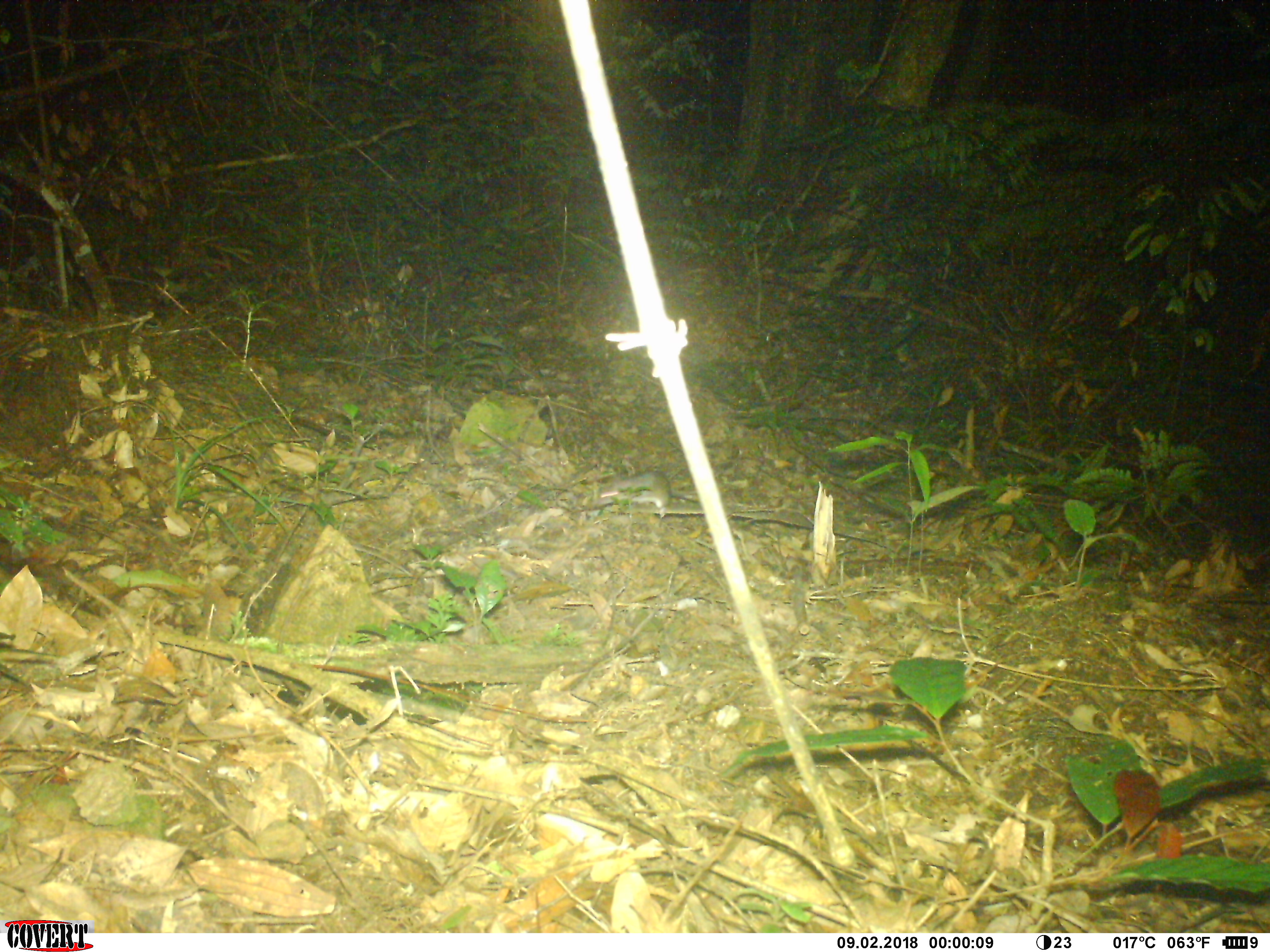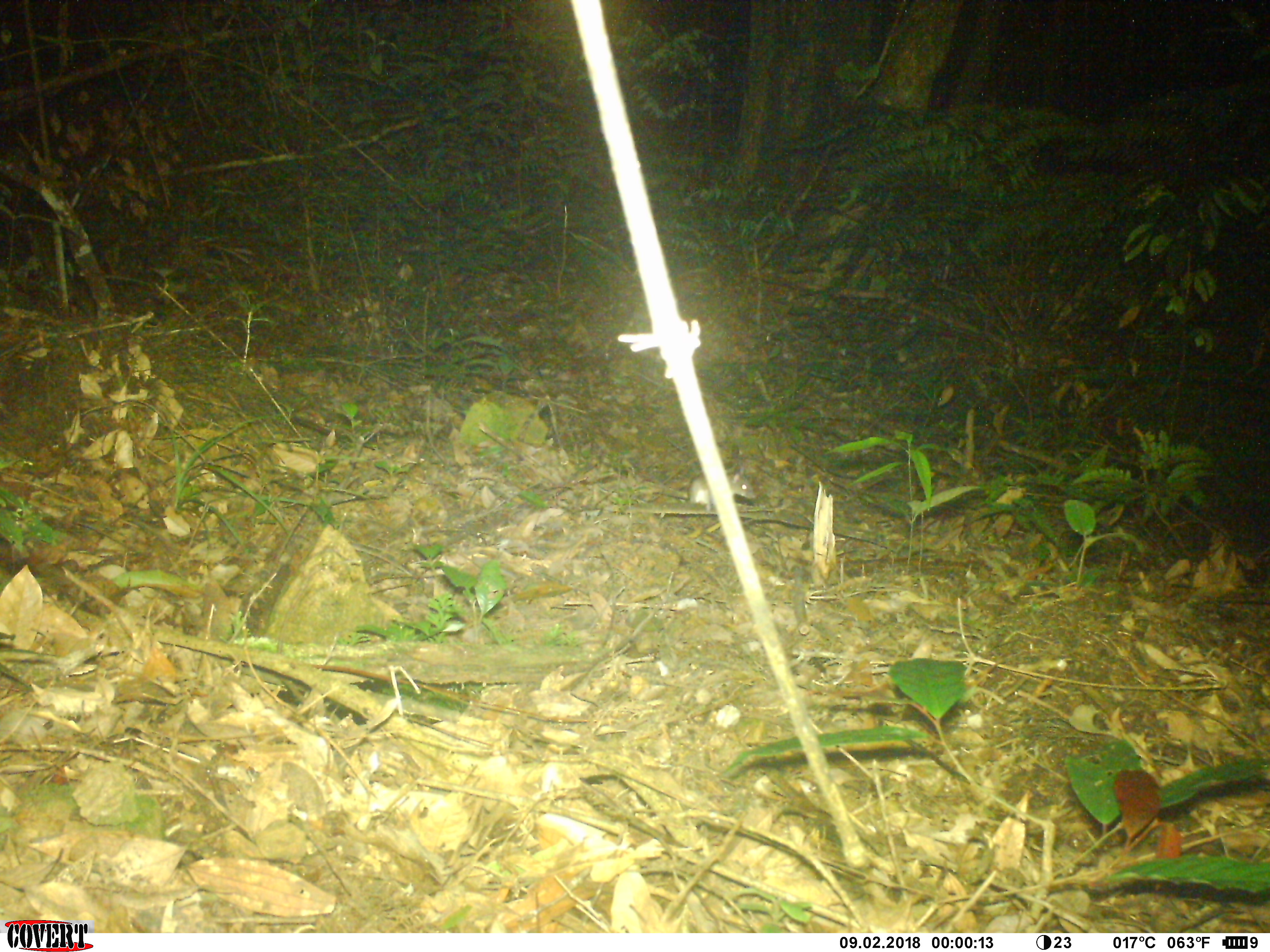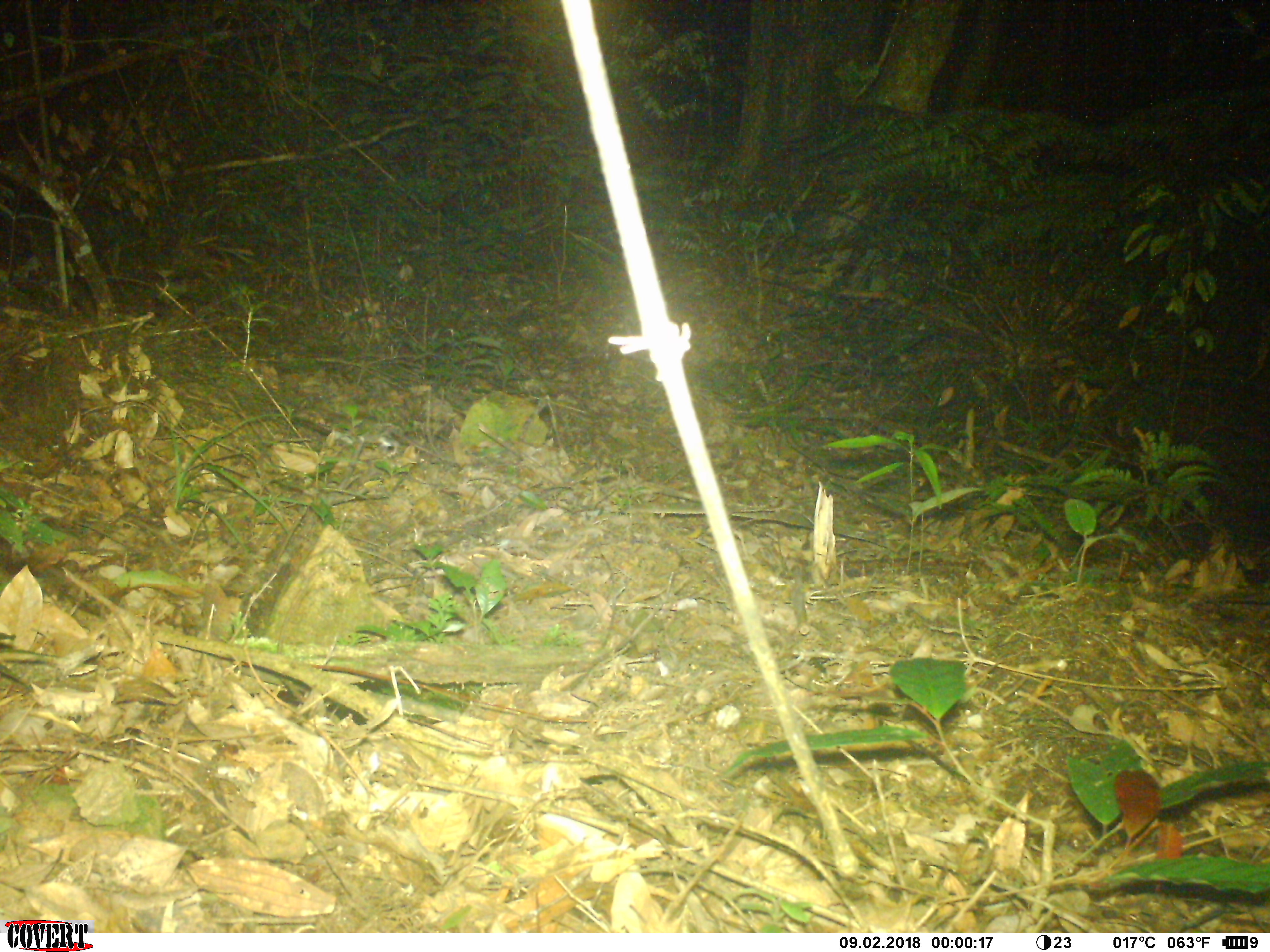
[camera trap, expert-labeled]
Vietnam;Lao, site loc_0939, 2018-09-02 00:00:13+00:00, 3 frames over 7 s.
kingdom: Animalia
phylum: Chordata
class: Mammalia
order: Rodentia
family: Muridae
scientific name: Muridae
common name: old-world mice and rats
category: unidentified murid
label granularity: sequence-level